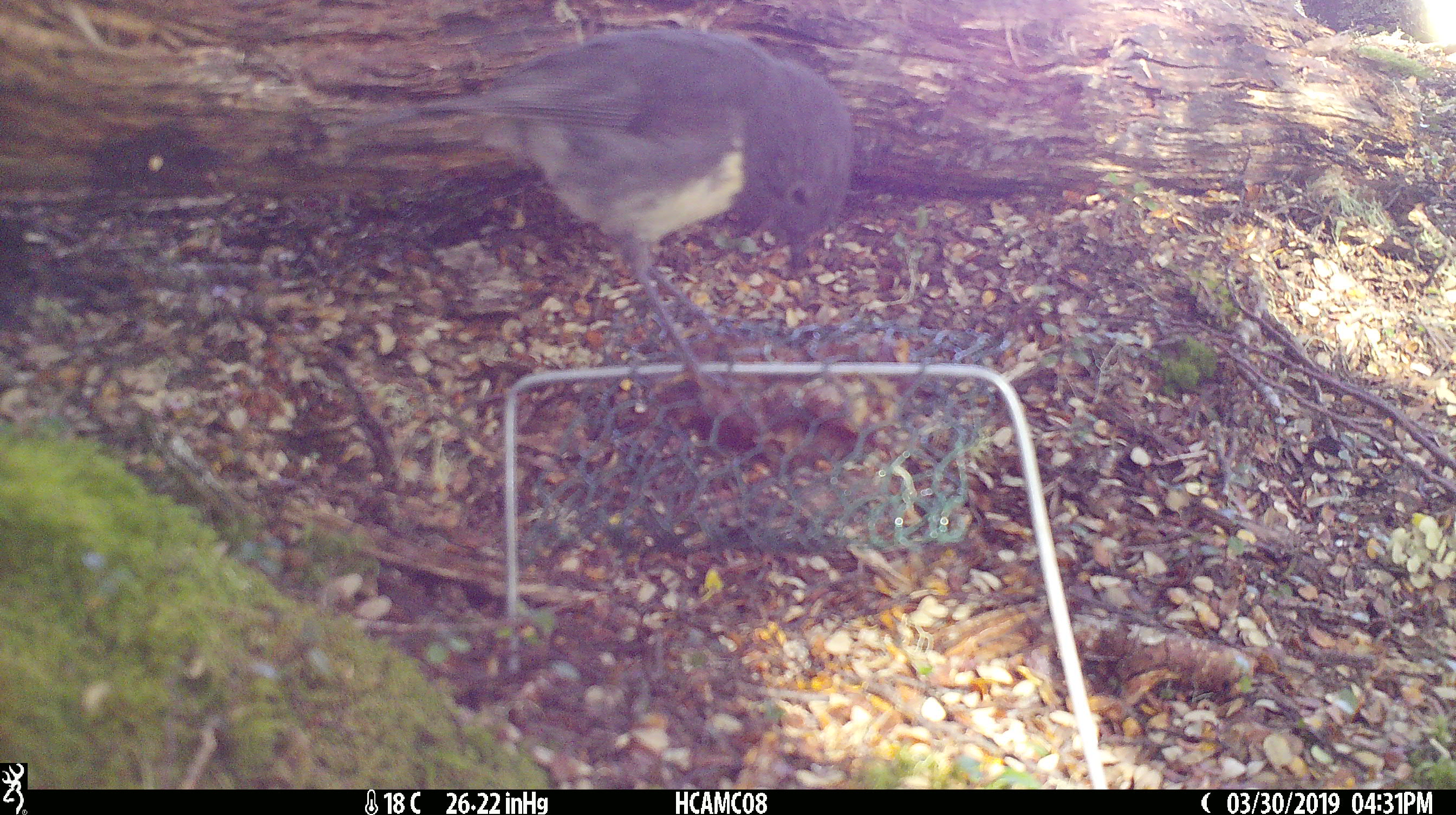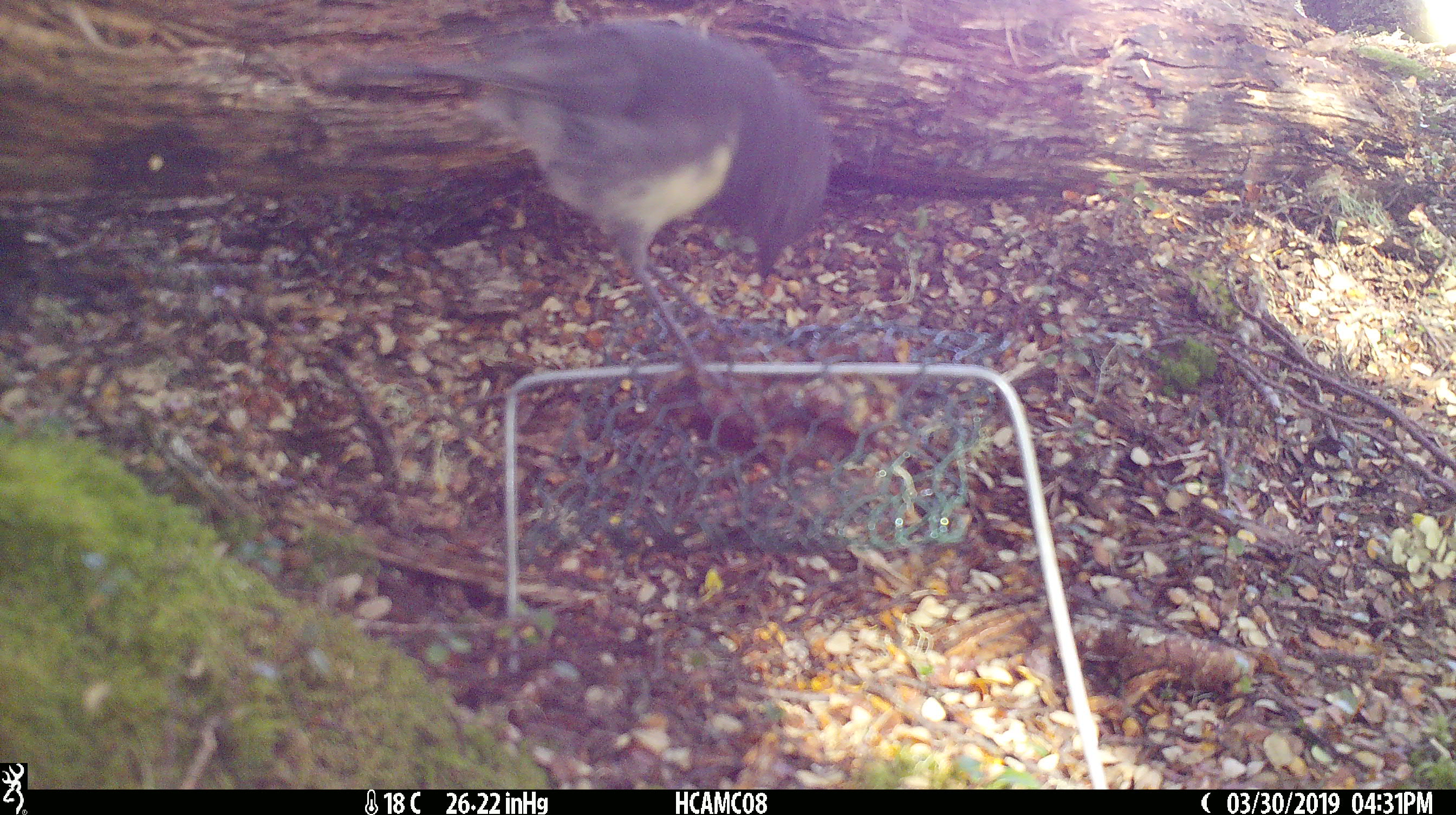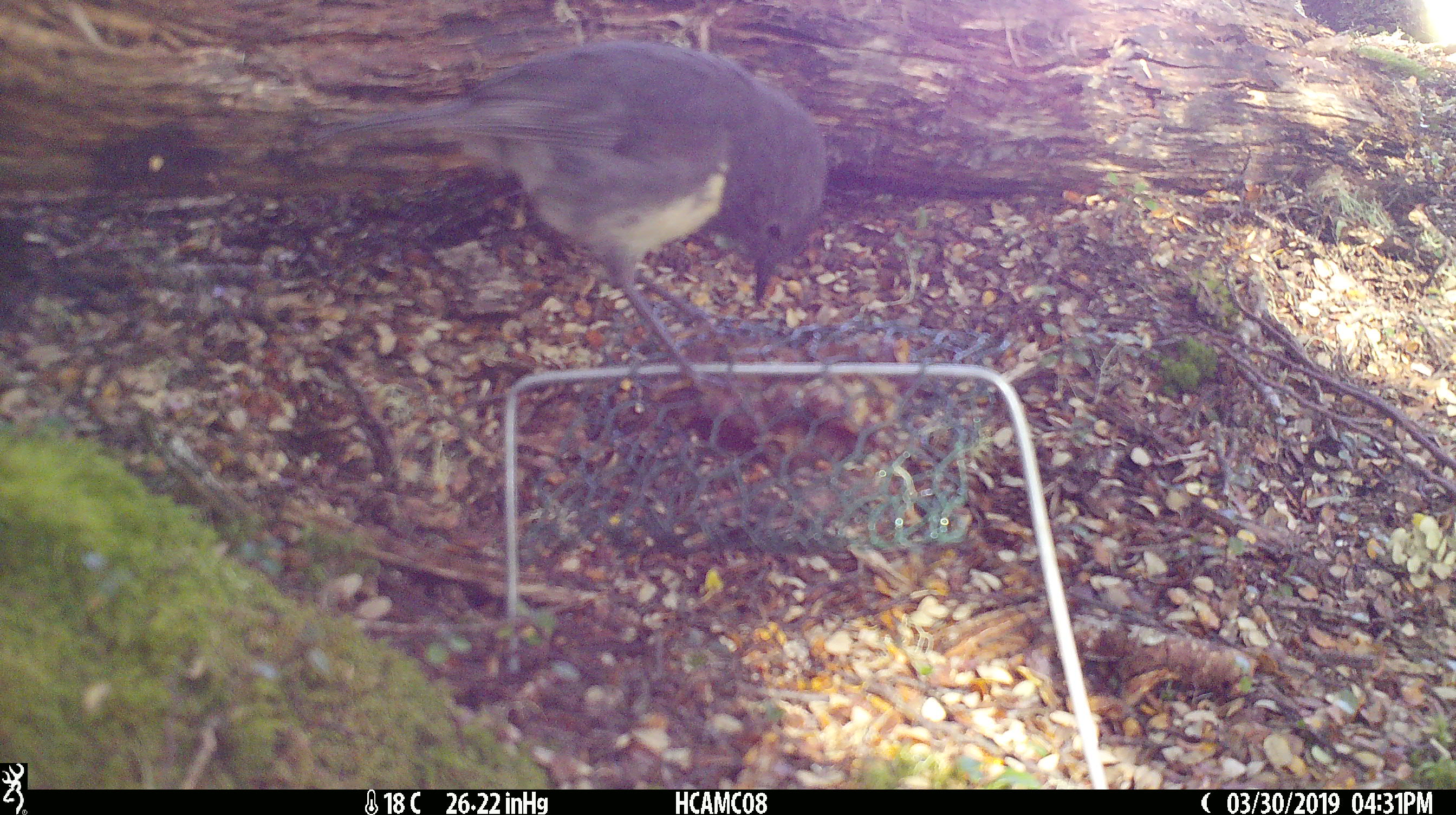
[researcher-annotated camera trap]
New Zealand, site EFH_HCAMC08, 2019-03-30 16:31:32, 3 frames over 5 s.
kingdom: Animalia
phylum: Chordata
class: Aves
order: Passeriformes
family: Petroicidae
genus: Petroica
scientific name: Petroica australis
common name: new zealand robin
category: robin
Robin (new zealand robin) (Petroica australis).